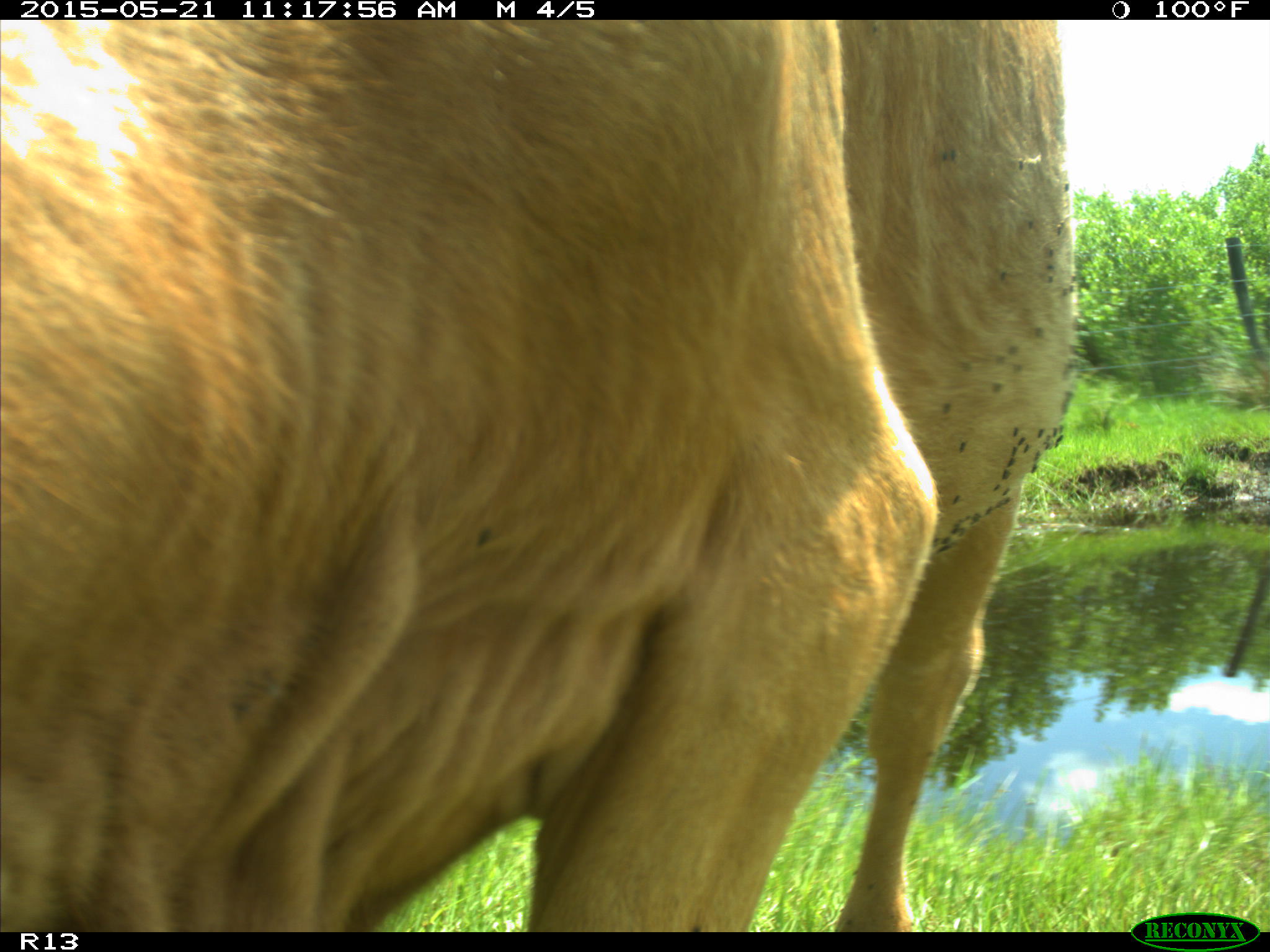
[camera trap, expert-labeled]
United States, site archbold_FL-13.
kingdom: Animalia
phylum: Chordata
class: Mammalia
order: Artiodactyla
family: Bovidae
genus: Bos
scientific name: Bos taurus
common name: domestic cow